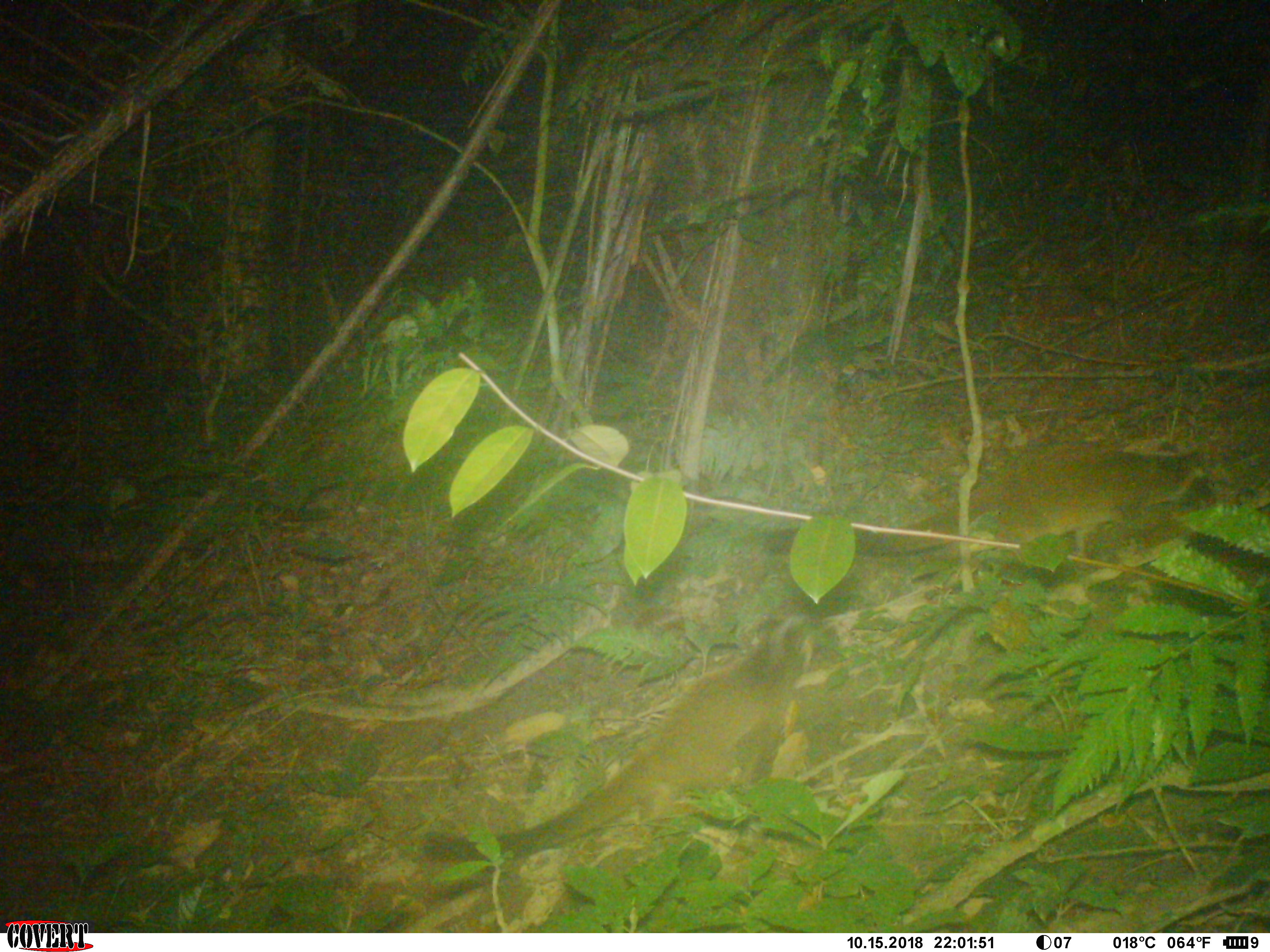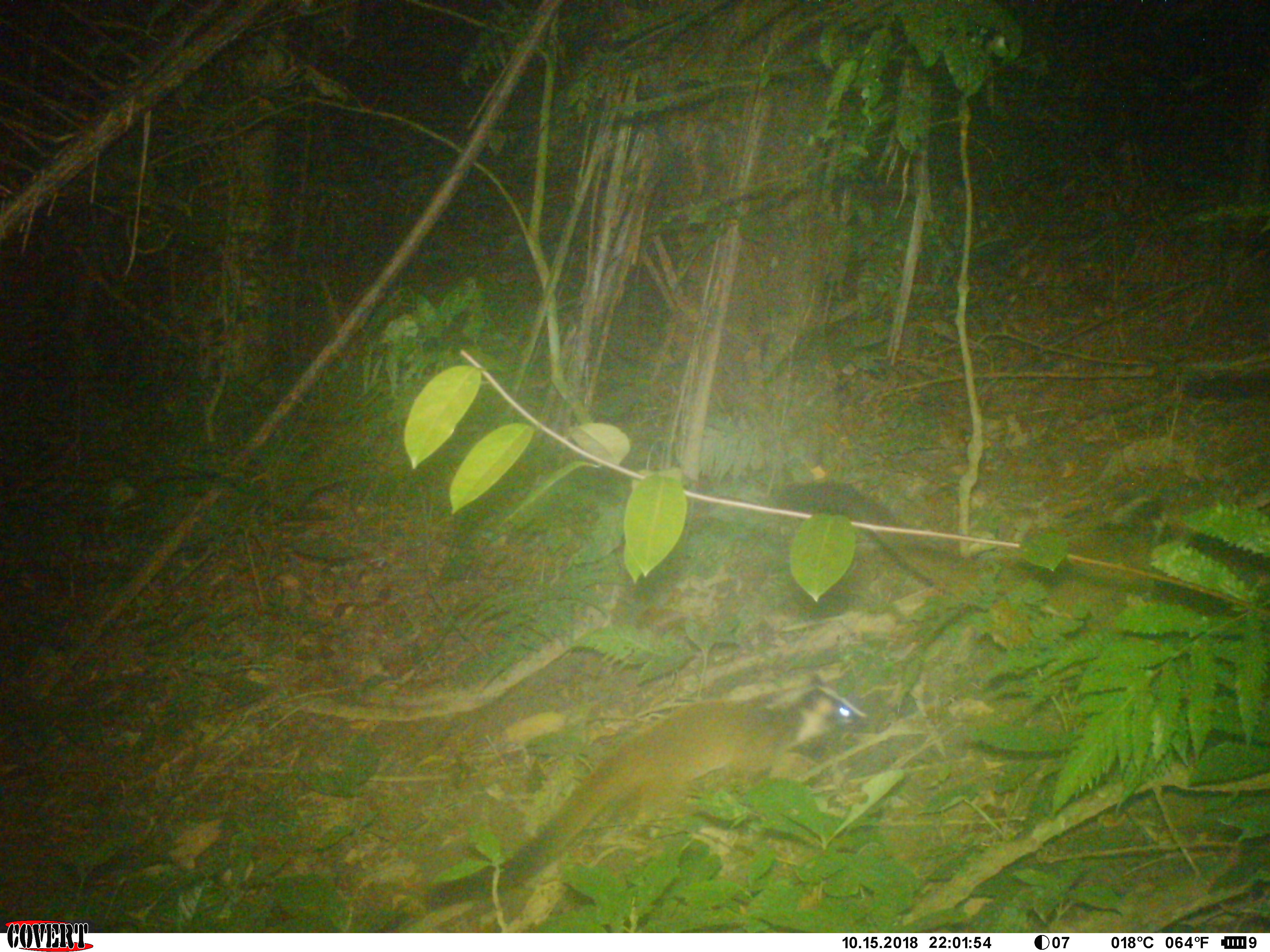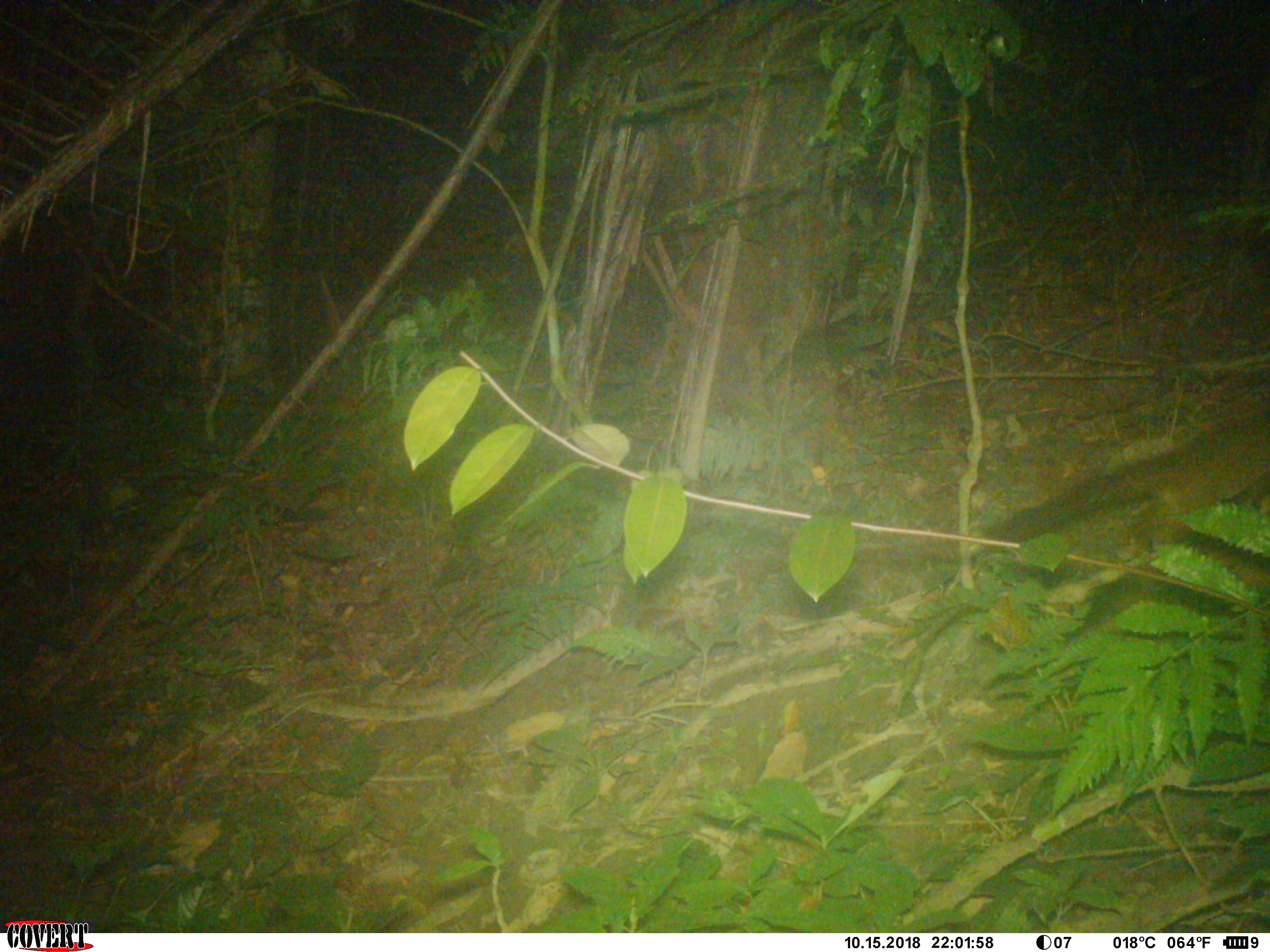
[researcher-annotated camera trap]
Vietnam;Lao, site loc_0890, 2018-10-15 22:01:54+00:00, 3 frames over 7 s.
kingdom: Animalia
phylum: Chordata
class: Mammalia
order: Carnivora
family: Viverridae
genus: Paguma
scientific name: Paguma larvata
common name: masked palm civet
Masked palm civet (Paguma larvata). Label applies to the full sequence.